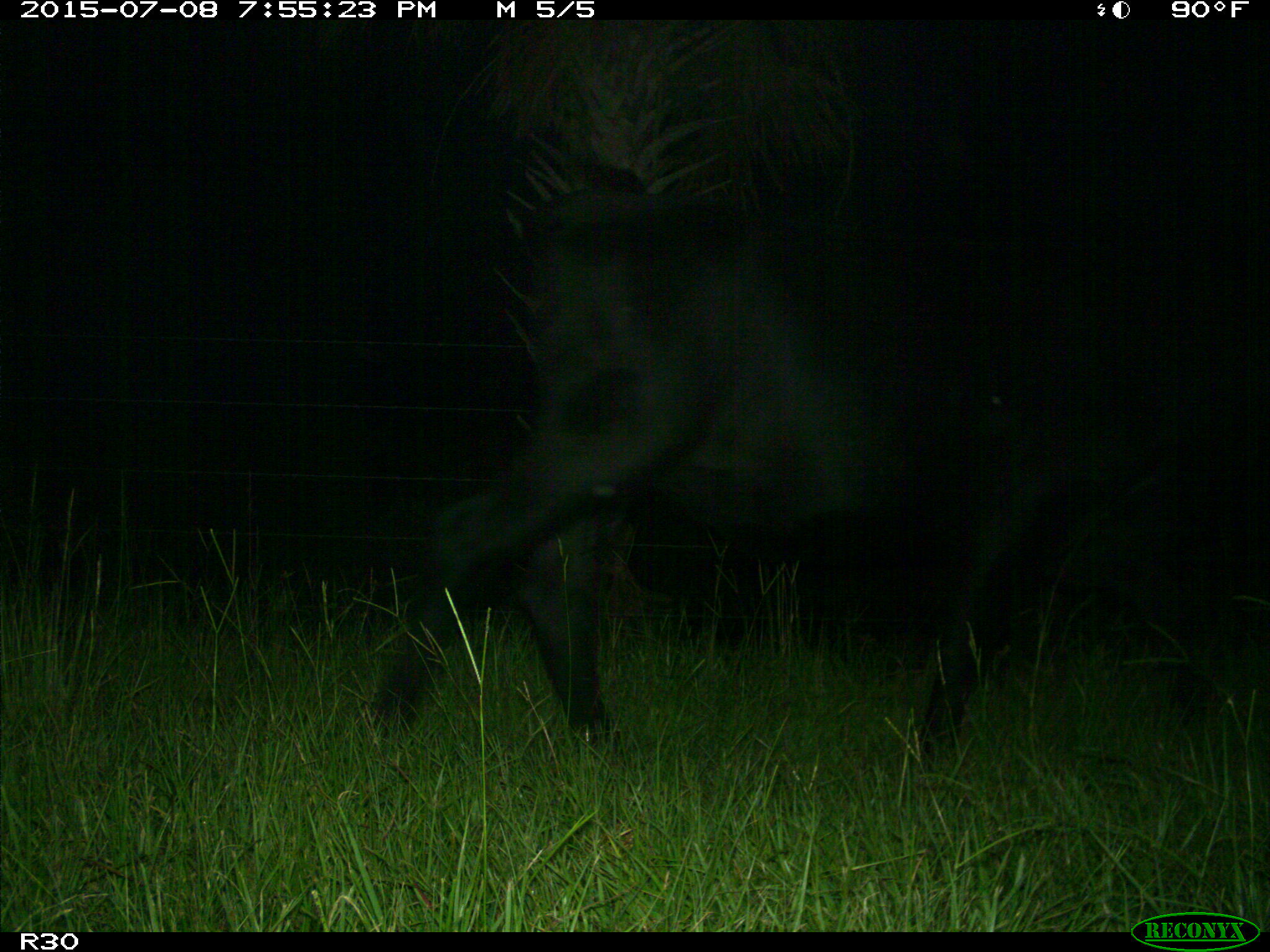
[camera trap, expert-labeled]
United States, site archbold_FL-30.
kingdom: Animalia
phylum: Chordata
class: Mammalia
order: Artiodactyla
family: Bovidae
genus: Bos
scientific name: Bos taurus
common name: domestic cow